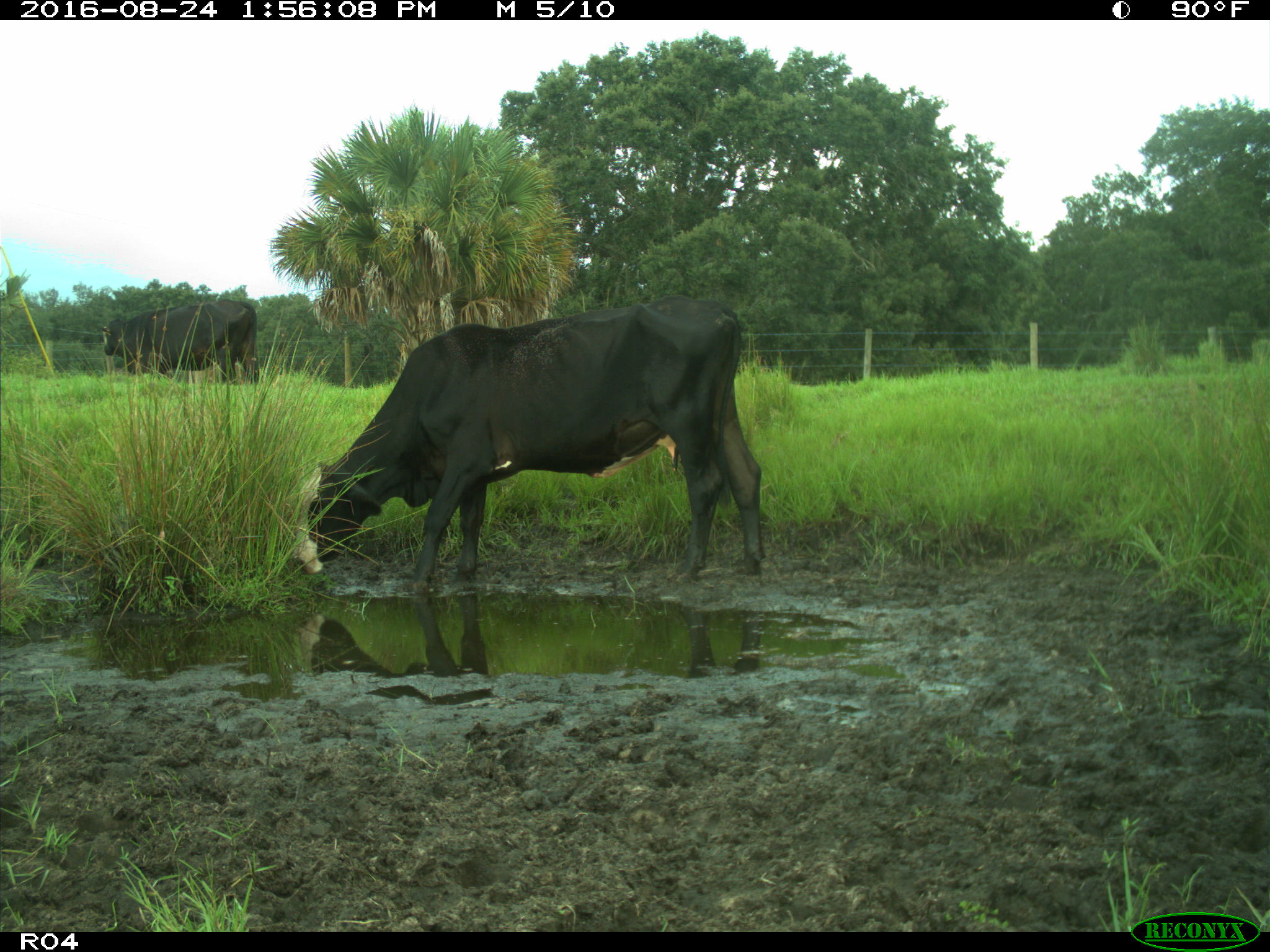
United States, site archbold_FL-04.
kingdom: Animalia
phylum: Chordata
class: Mammalia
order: Artiodactyla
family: Bovidae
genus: Bos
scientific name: Bos taurus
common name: domestic cow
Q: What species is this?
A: Bos taurus (domestic cow).